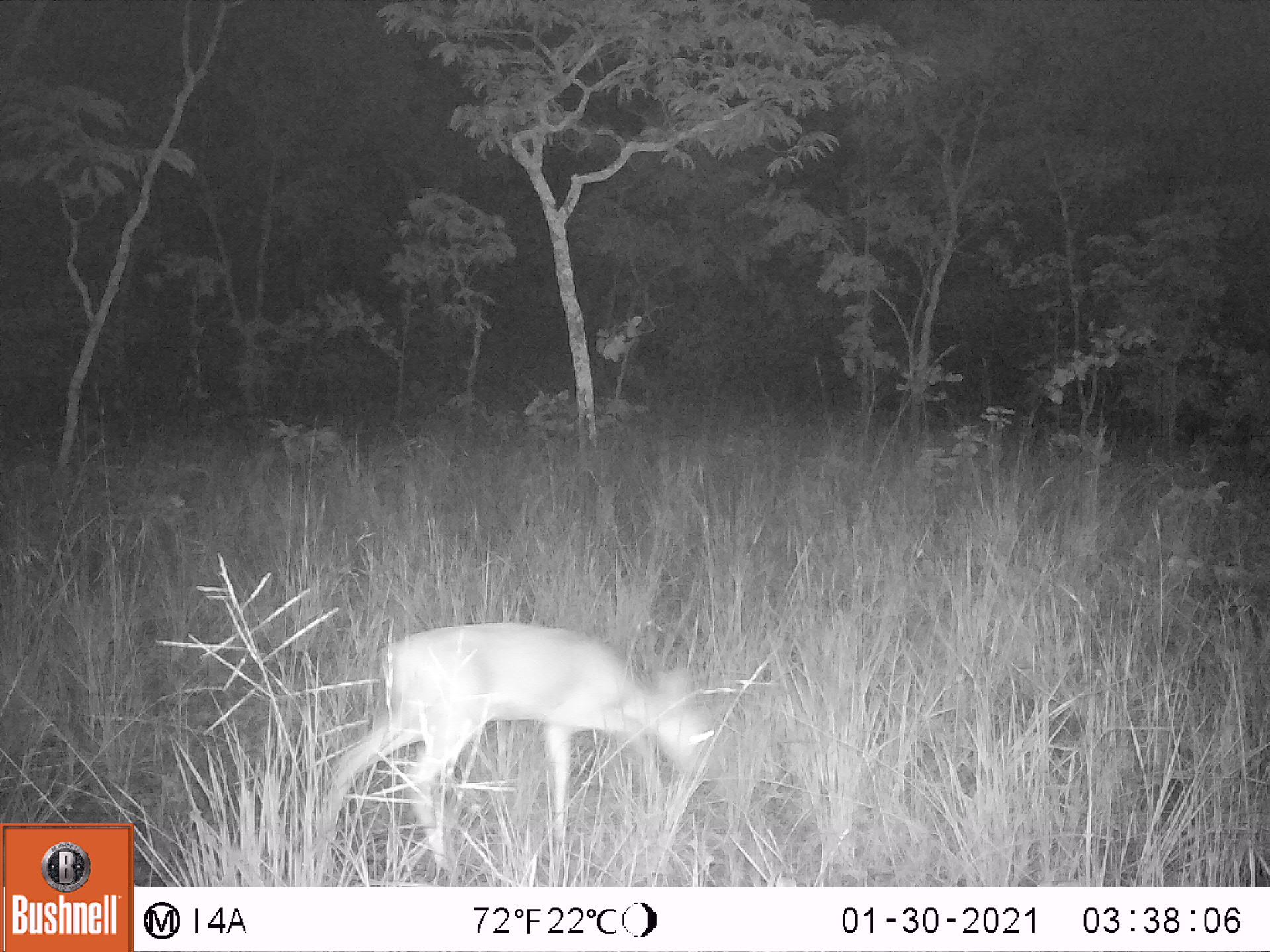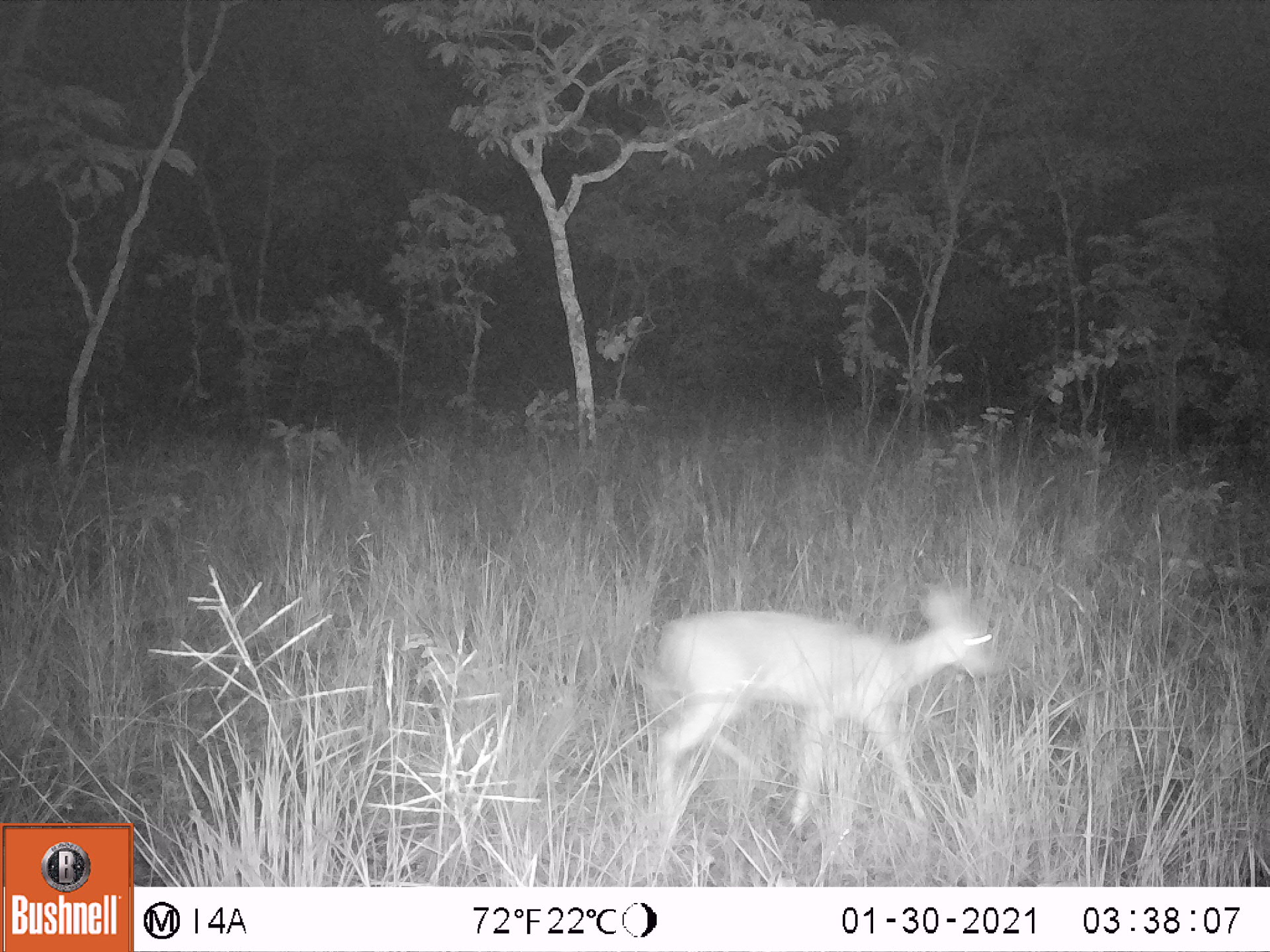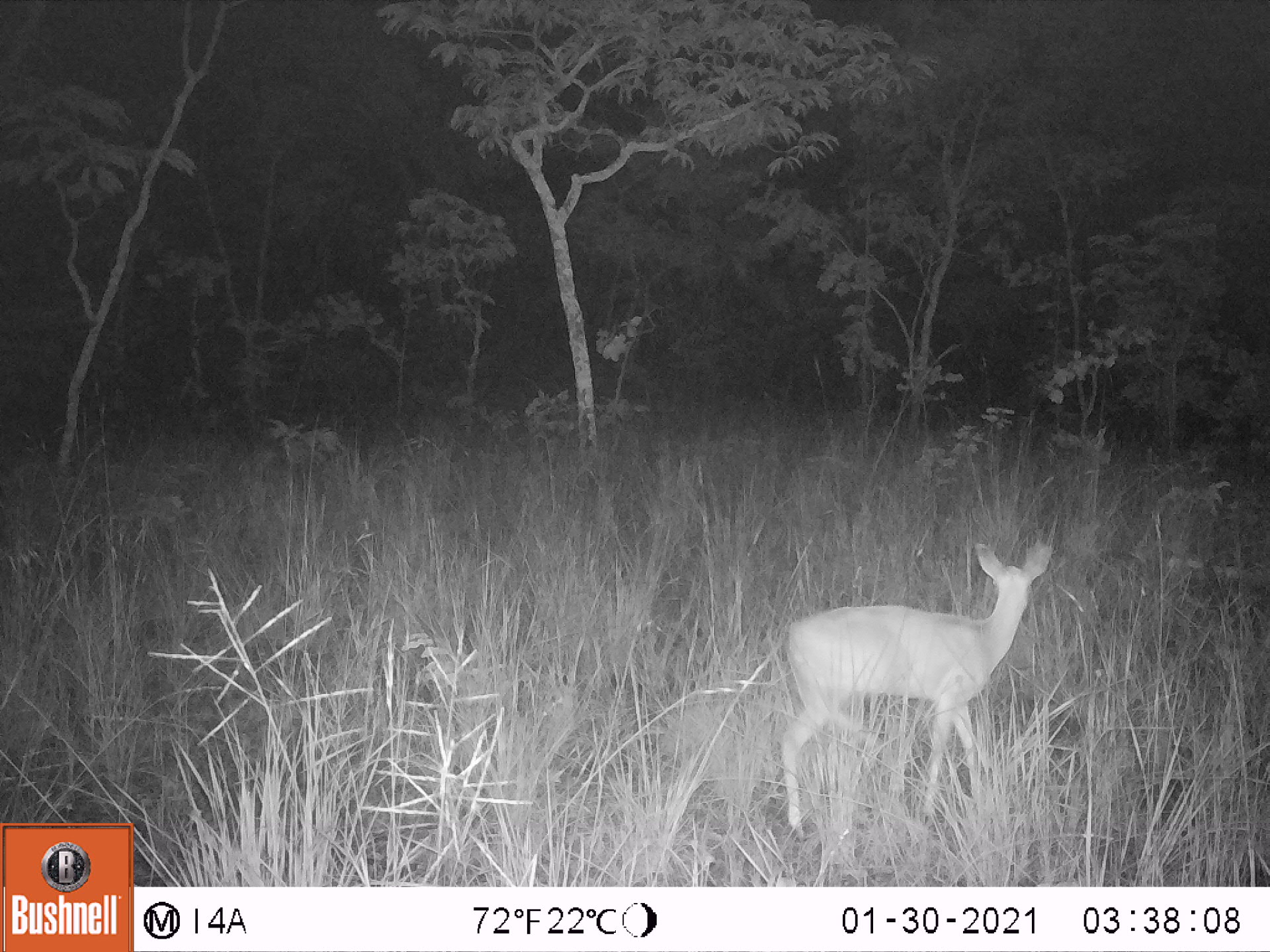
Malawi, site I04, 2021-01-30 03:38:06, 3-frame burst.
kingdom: Animalia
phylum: Chordata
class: Mammalia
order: Artiodactyla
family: Bovidae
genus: Sylvicapra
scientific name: Sylvicapra grimmia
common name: common duiker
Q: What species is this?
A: Common duiker (Sylvicapra grimmia).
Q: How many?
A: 1.